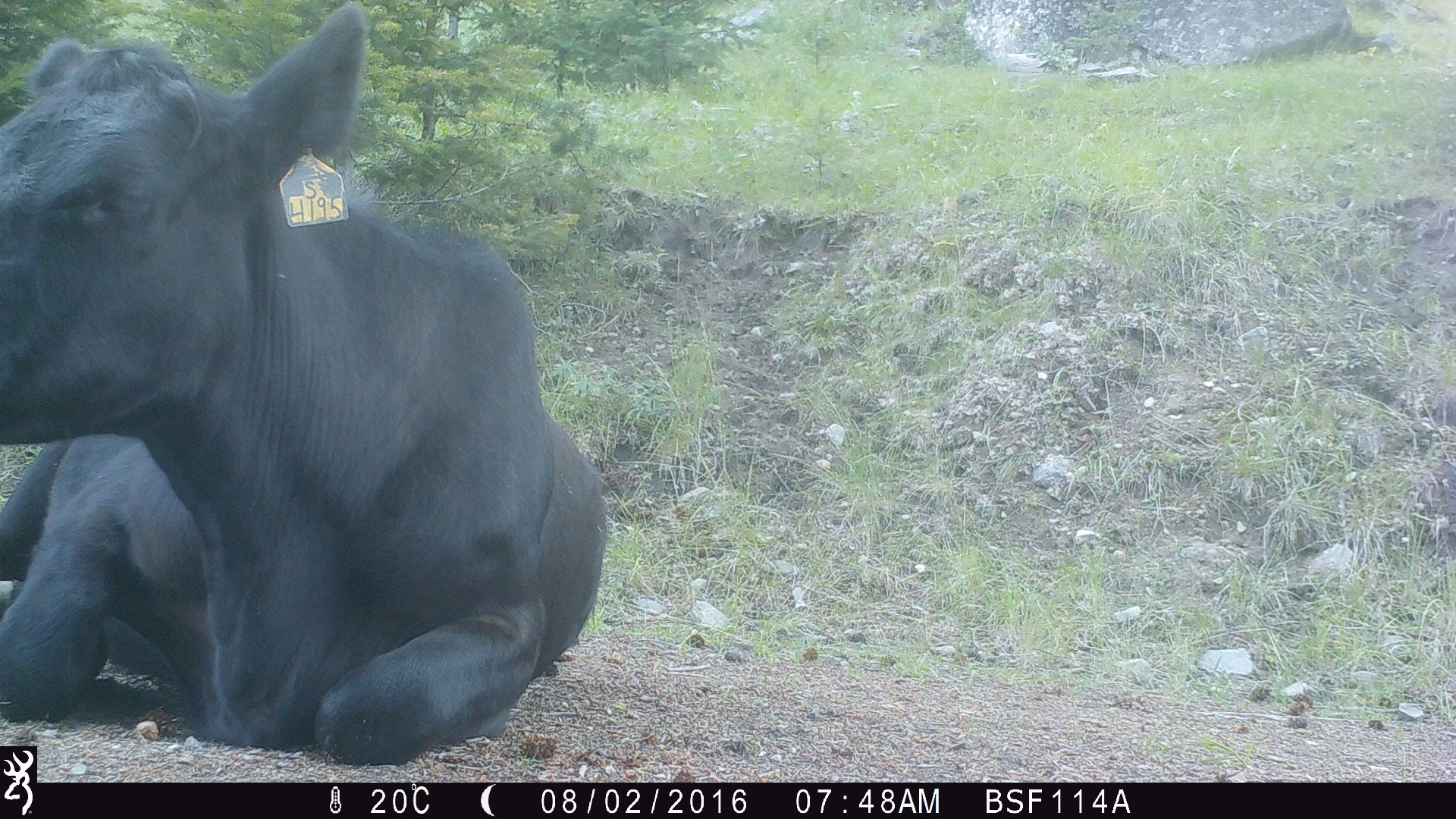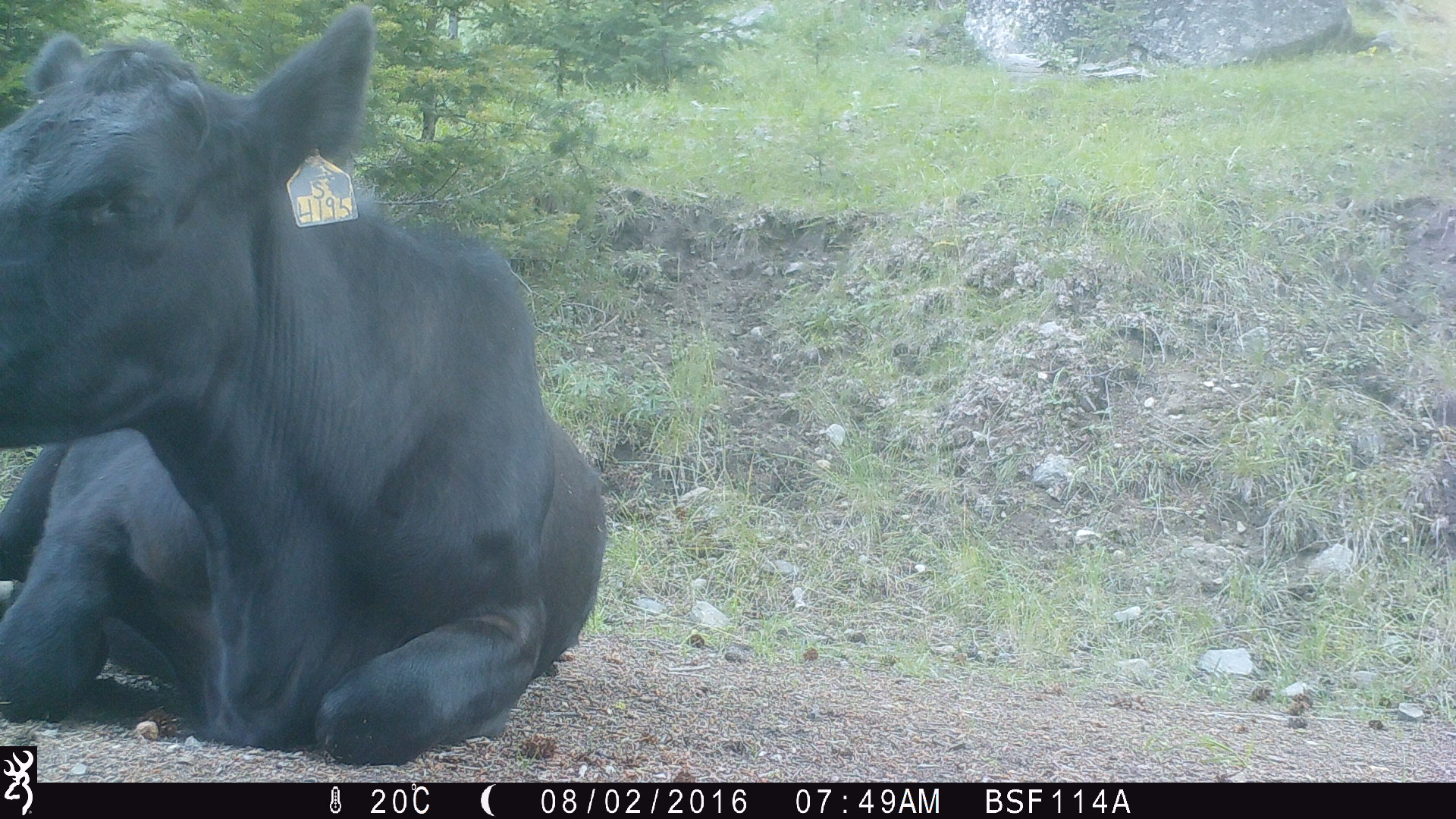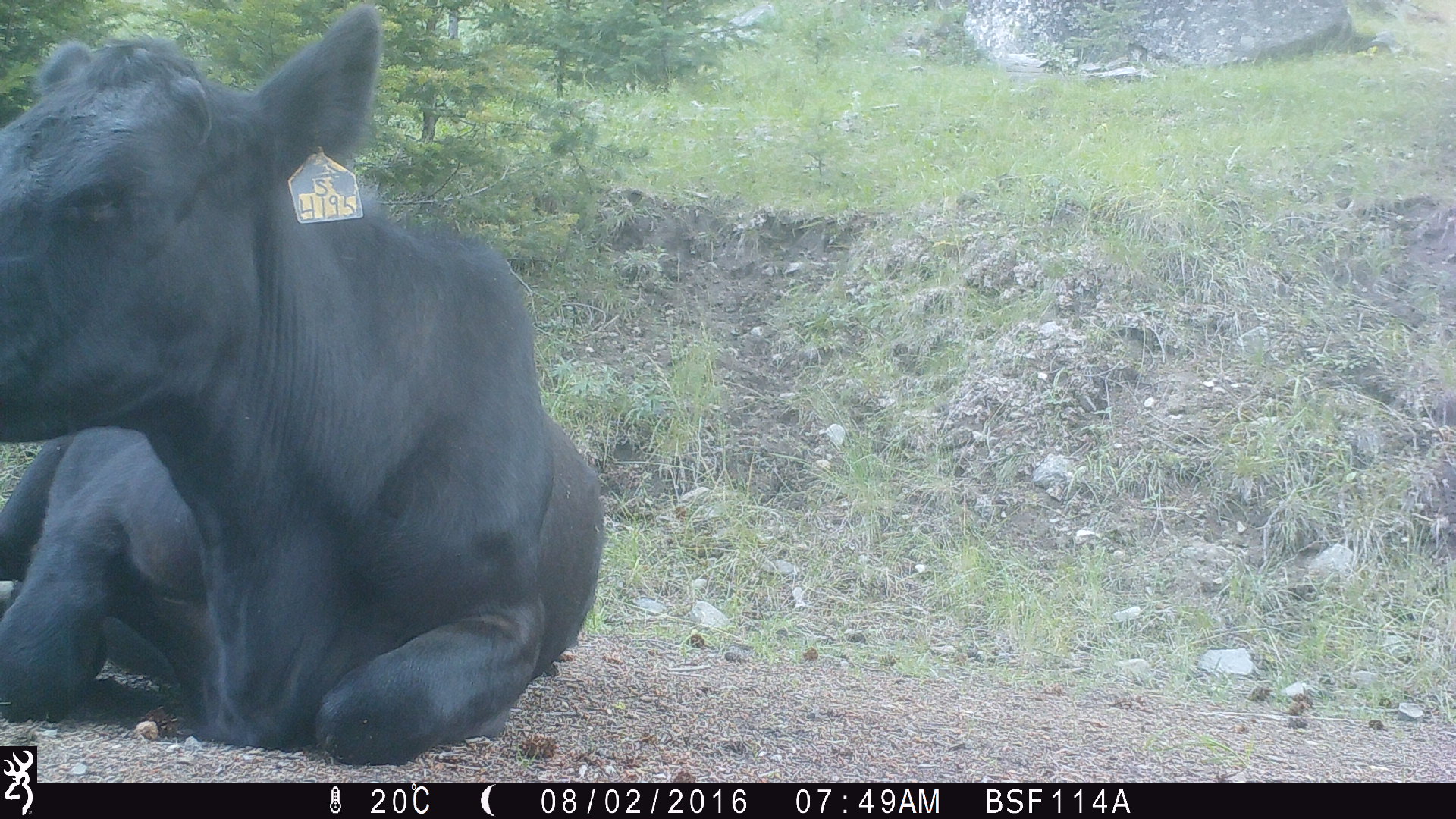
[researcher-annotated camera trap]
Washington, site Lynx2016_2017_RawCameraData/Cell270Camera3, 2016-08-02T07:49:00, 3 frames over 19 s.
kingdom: Animalia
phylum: Chordata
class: Mammalia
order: Artiodactyla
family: Bovidae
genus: Bos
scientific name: Bos taurus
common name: domestic cattle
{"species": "domestic cattle (Bos taurus)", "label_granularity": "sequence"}